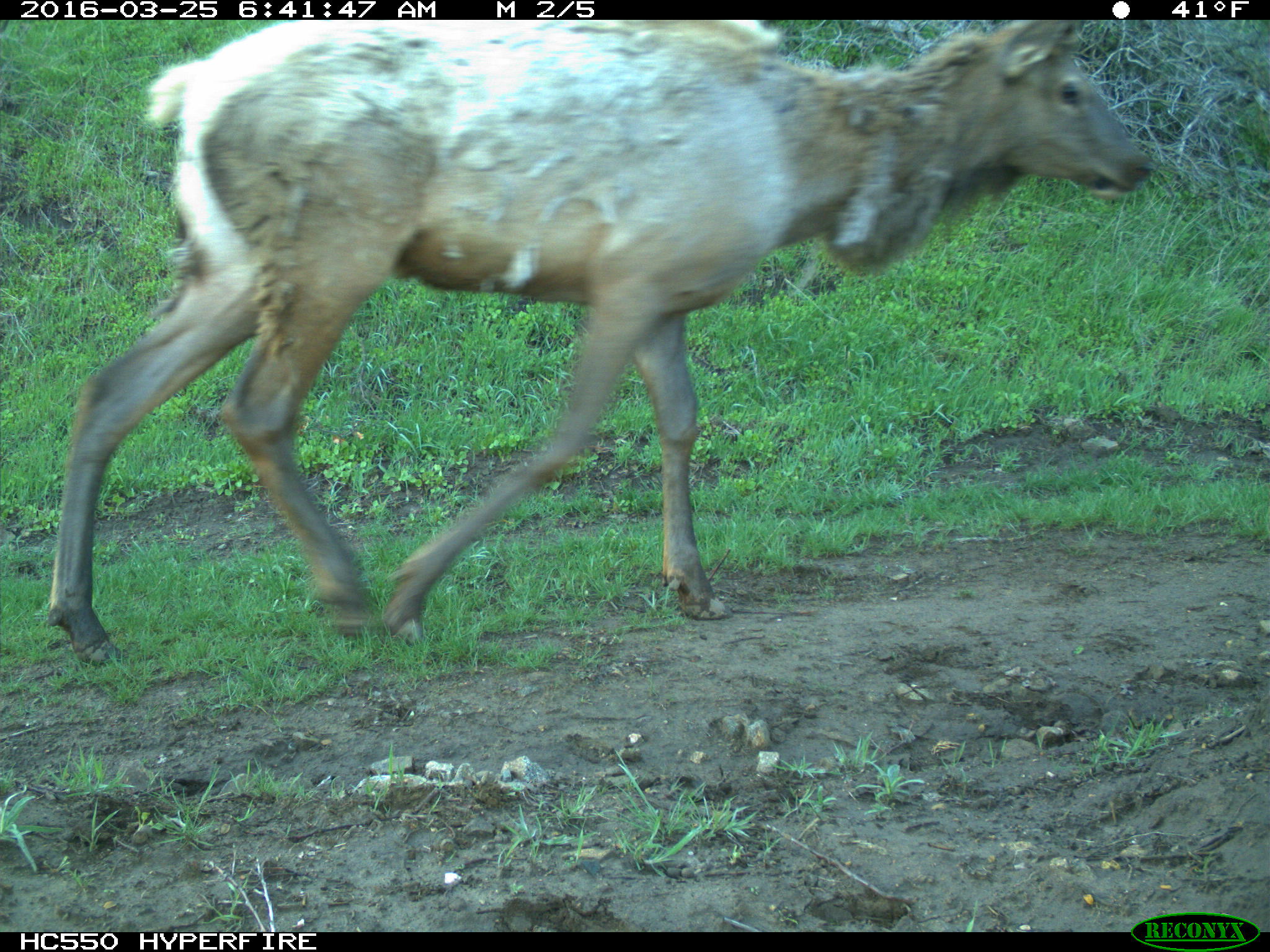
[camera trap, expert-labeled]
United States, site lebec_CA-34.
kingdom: Animalia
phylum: Chordata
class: Mammalia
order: Artiodactyla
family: Cervidae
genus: Cervus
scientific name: Cervus canadensis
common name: elk